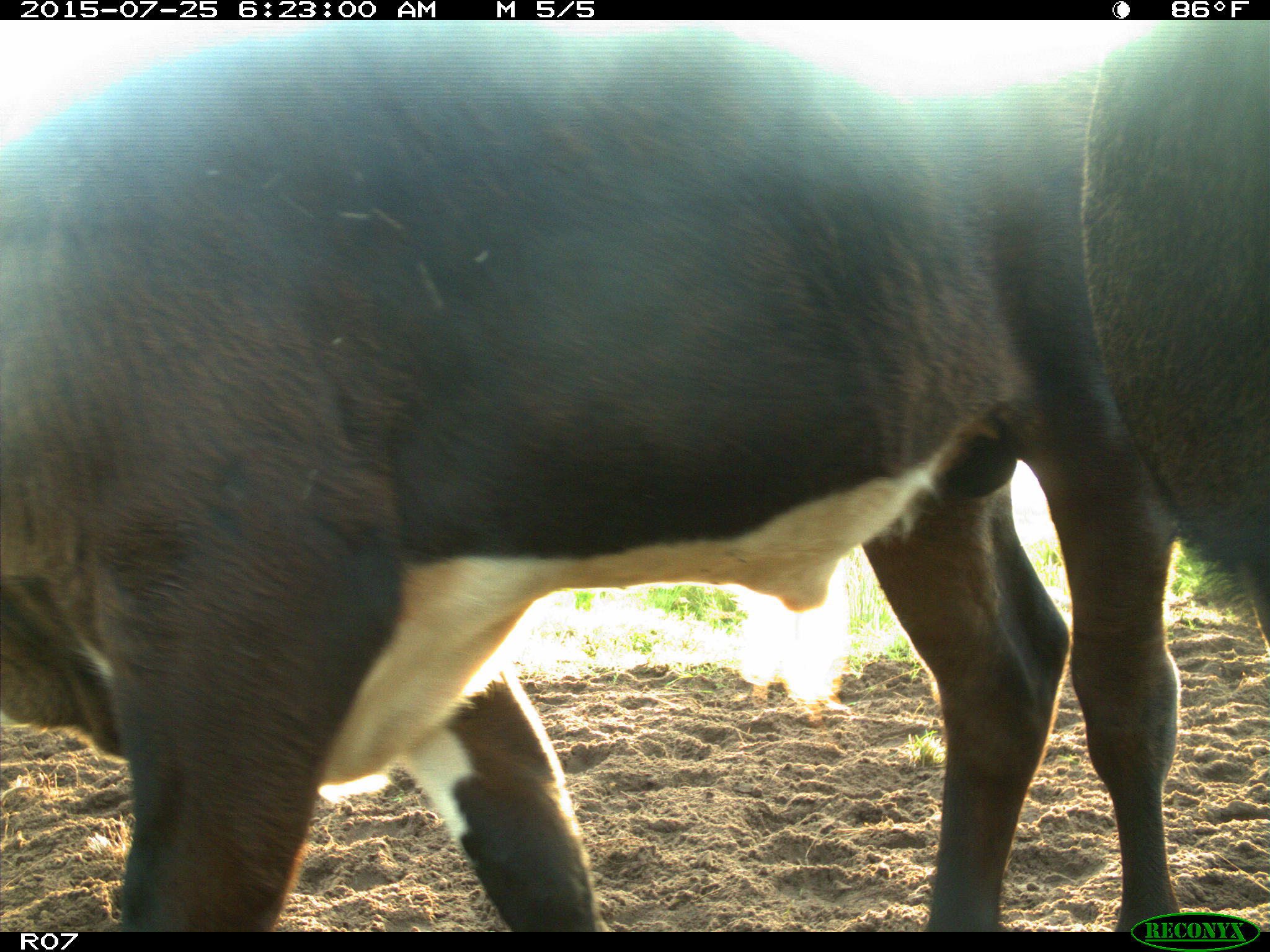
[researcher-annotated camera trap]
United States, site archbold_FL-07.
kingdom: Animalia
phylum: Chordata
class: Mammalia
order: Artiodactyla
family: Bovidae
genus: Bos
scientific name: Bos taurus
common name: domestic cow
Bos taurus (domestic cow).